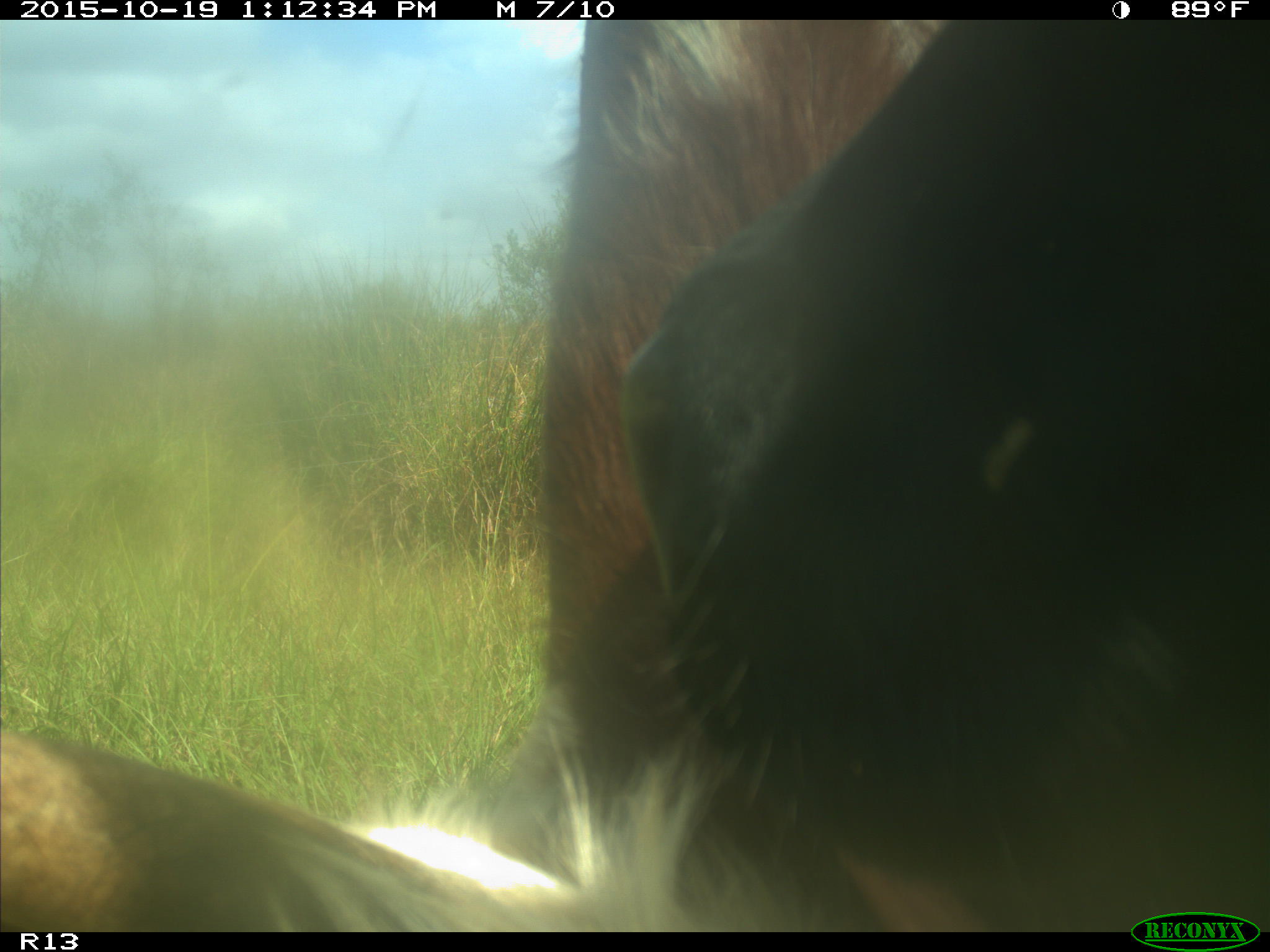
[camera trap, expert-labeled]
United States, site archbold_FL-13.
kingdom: Animalia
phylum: Chordata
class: Mammalia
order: Artiodactyla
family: Bovidae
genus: Bos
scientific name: Bos taurus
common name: domestic cow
Bos taurus (domestic cow).